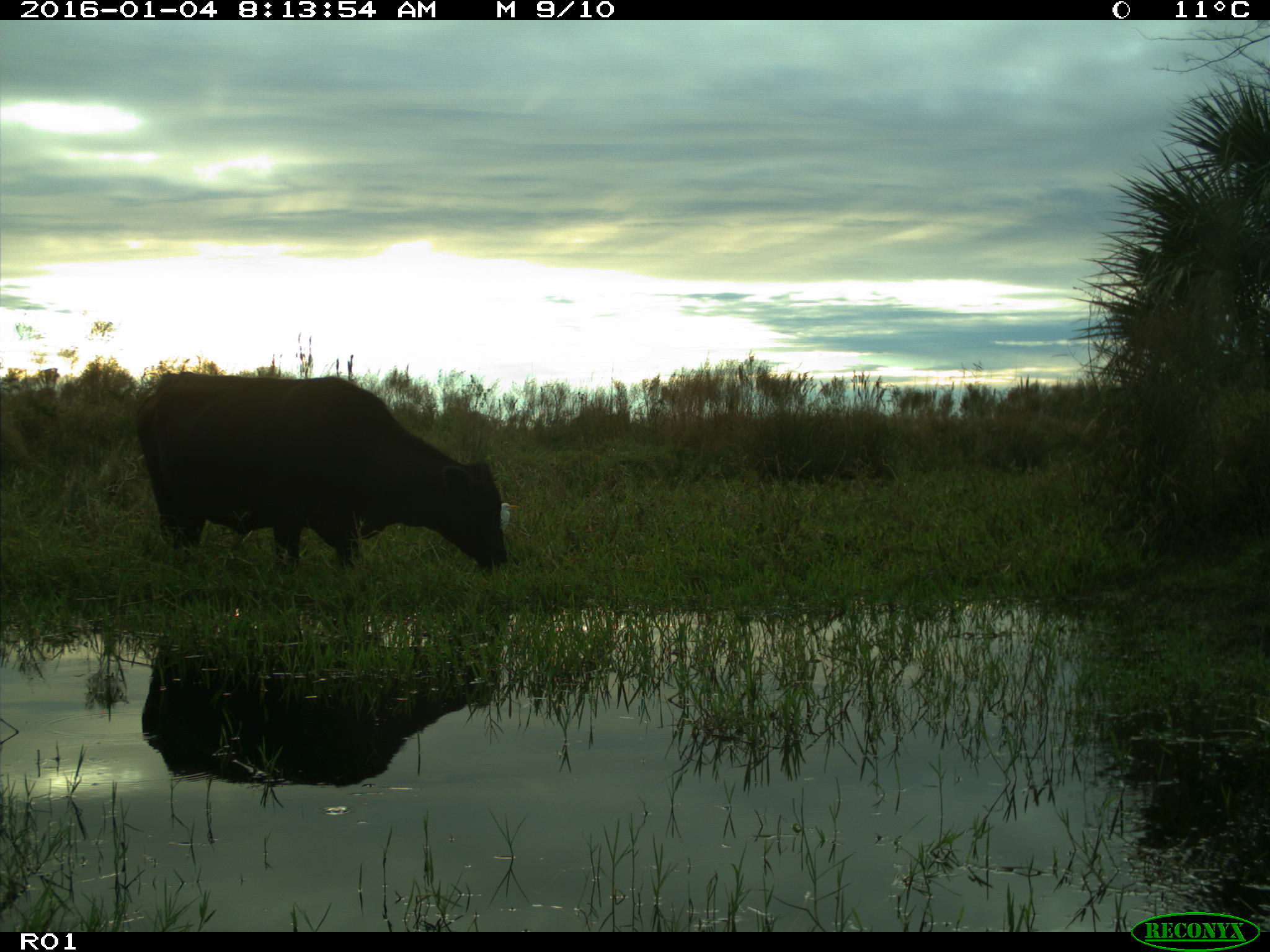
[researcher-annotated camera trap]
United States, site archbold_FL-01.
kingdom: Animalia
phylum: Chordata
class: Mammalia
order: Artiodactyla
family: Bovidae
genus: Bos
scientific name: Bos taurus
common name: domestic cow